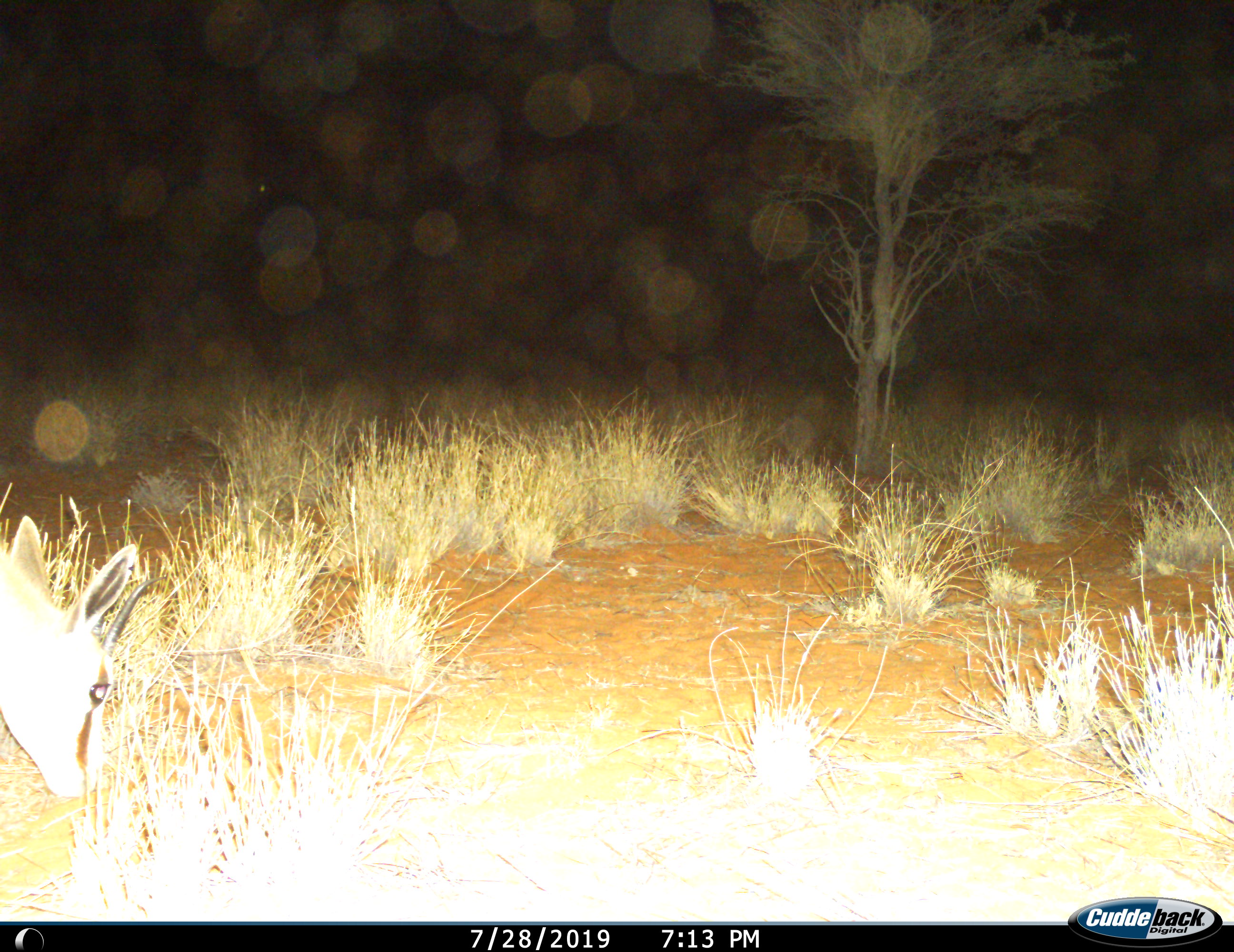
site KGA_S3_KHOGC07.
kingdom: Animalia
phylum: Chordata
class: Mammalia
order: Artiodactyla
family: Bovidae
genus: Antidorcas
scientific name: Antidorcas marsupialis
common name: springbok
Springbok (Antidorcas marsupialis), count 1. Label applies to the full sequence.